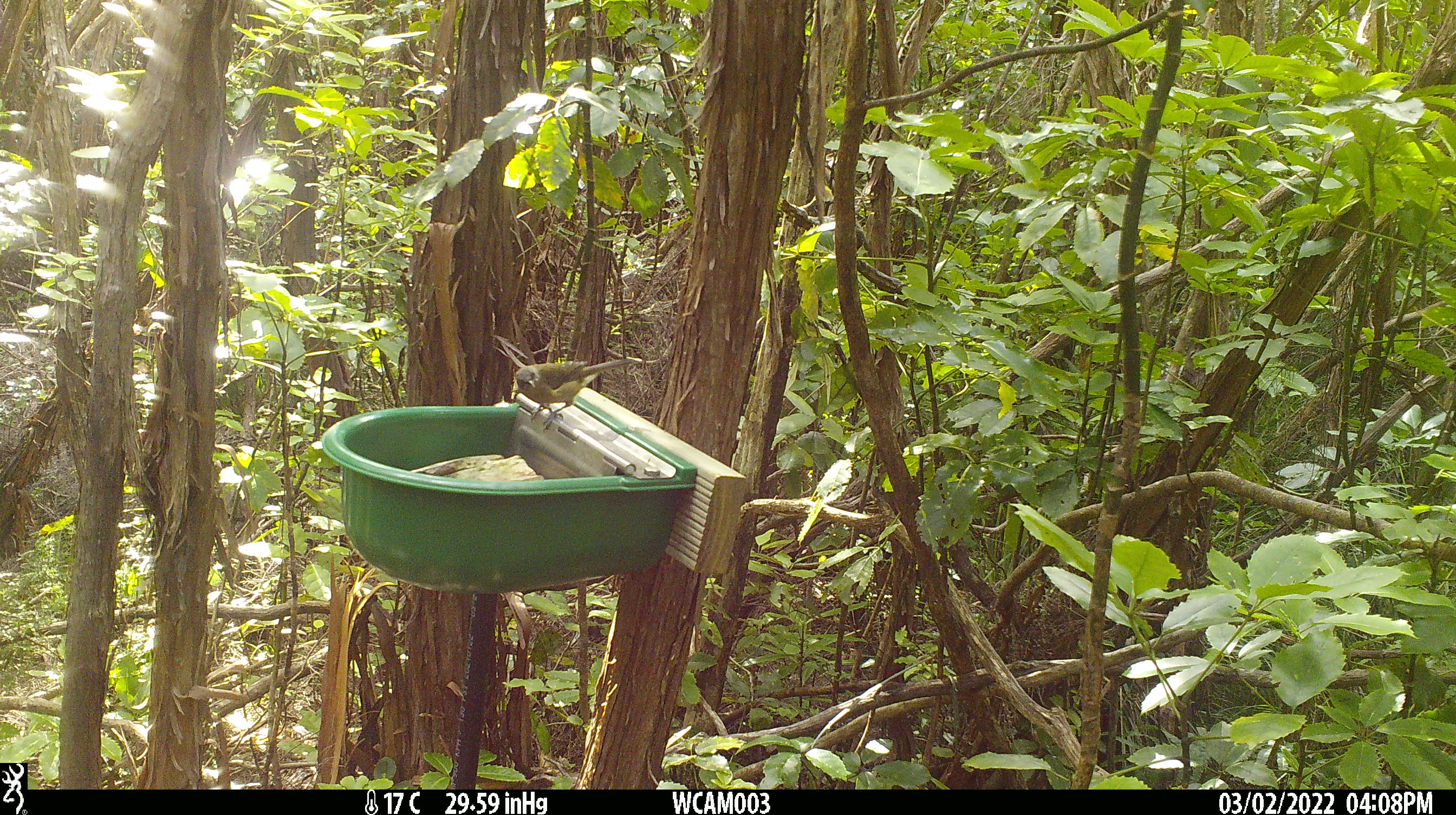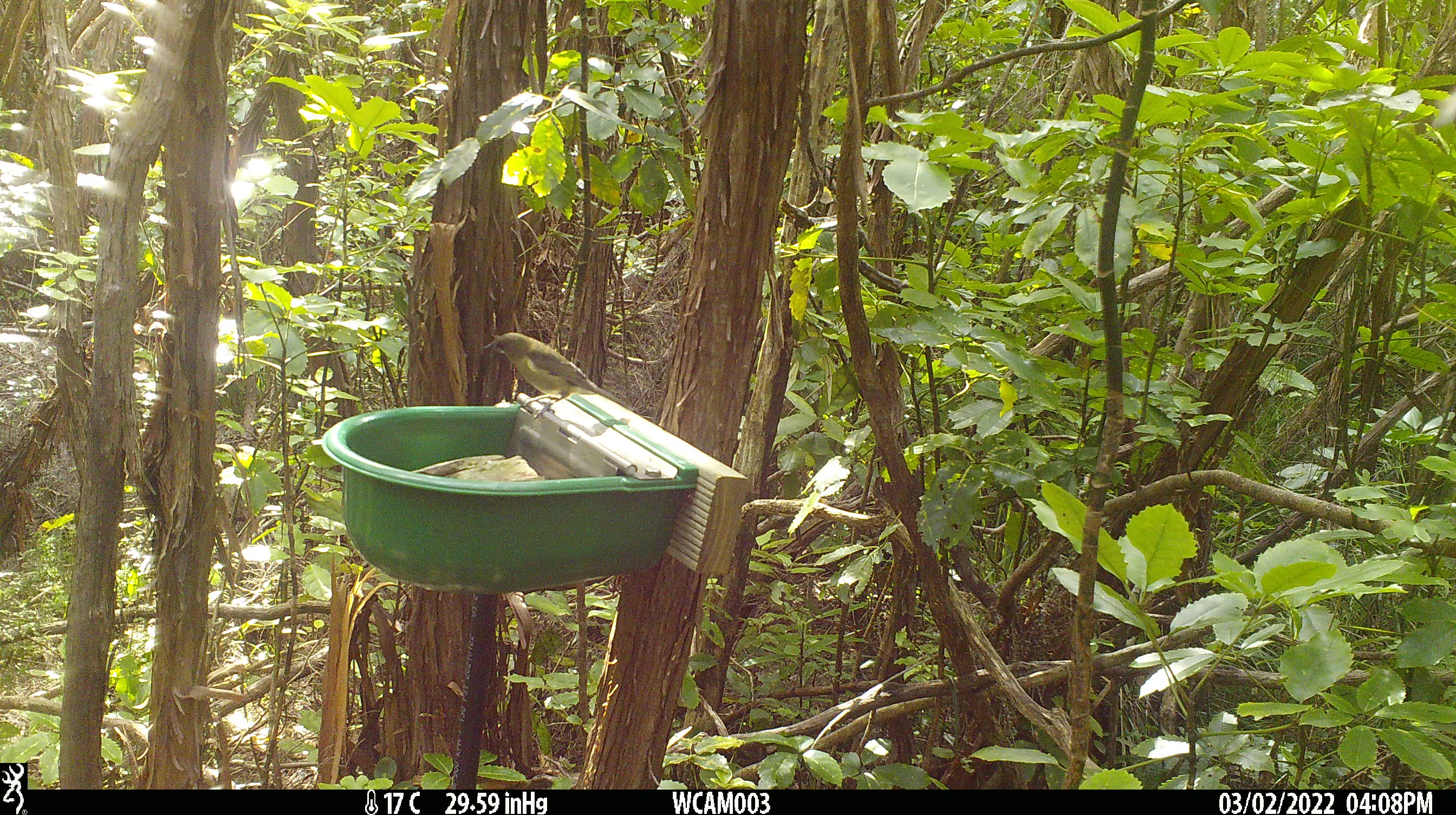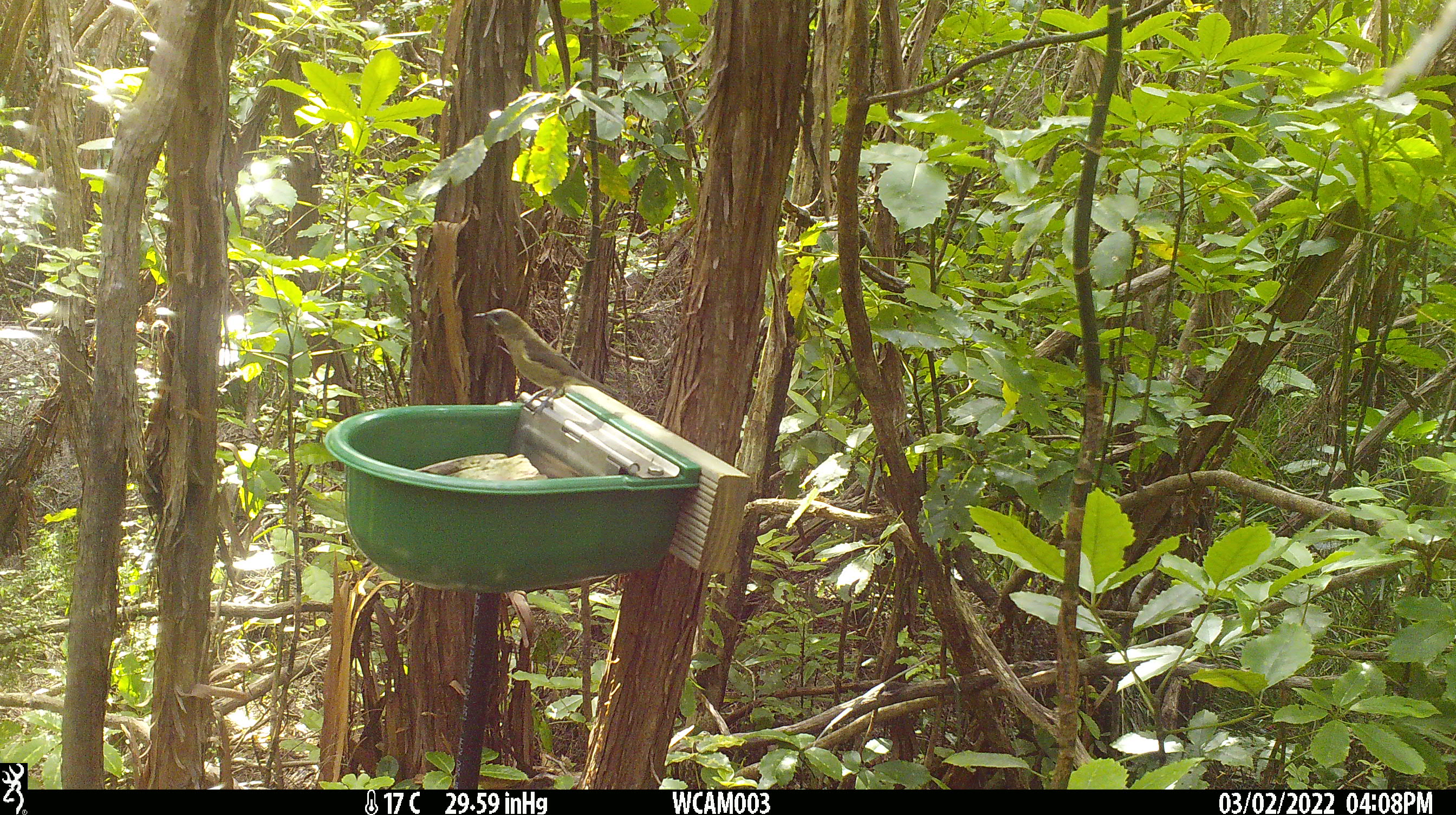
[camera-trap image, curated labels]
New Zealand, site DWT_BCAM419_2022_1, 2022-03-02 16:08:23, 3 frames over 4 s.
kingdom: Animalia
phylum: Chordata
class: Aves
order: Passeriformes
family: Meliphagidae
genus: Anthornis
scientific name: Anthornis melanura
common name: new zealand bellbird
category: bellbird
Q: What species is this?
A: Bellbird (new zealand bellbird) (Anthornis melanura).